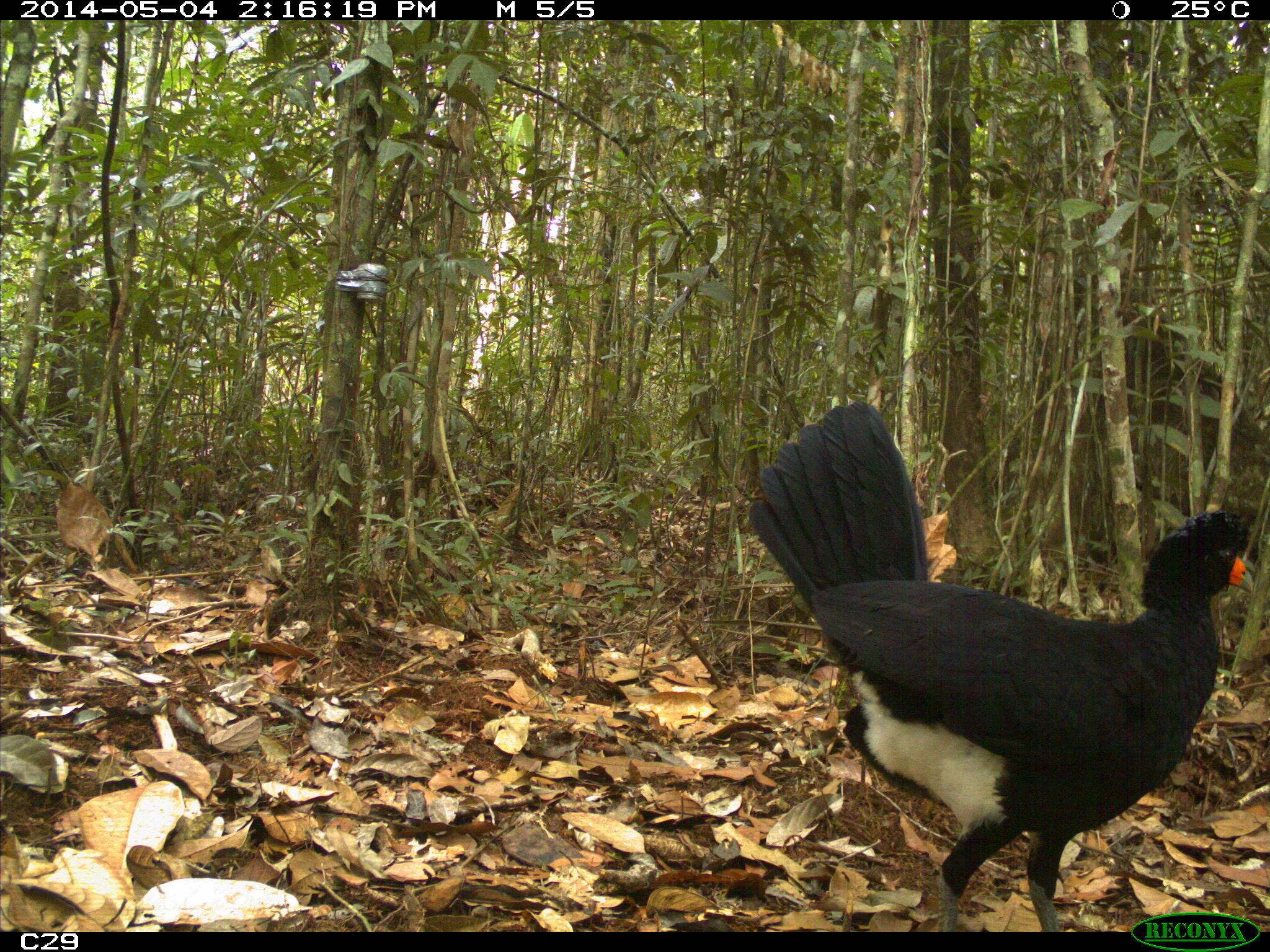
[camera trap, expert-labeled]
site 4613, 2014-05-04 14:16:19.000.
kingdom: Animalia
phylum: Chordata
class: Aves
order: Galliformes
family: Cracidae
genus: Crax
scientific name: Crax alector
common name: black curassow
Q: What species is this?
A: Crax alector (black curassow).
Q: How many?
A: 2.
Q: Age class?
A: Adult.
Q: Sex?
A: Female.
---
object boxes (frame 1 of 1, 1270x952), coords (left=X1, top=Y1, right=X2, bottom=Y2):
crax alector: (left=747, top=396, right=1253, bottom=929)